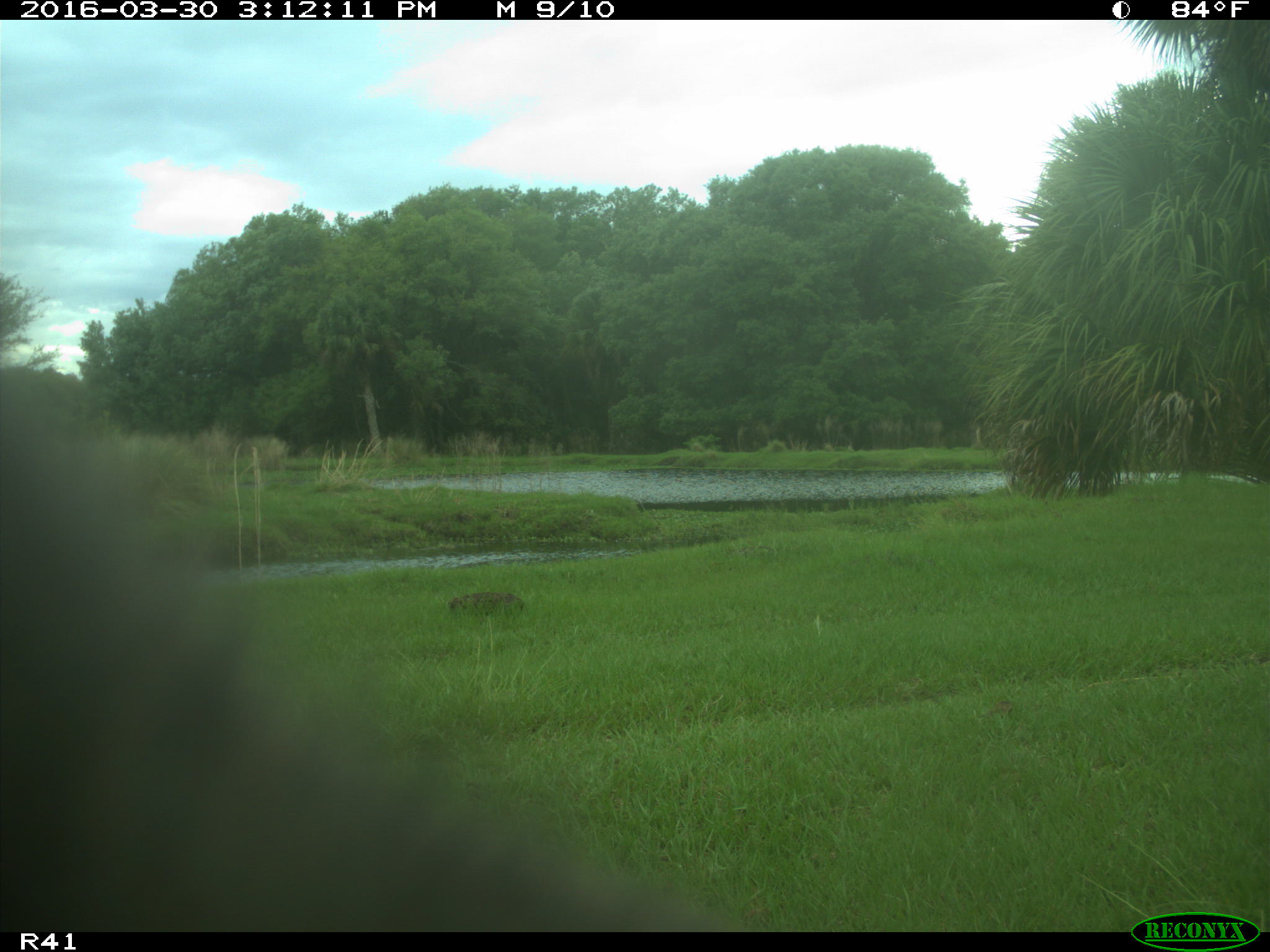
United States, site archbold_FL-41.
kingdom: Animalia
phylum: Chordata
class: Mammalia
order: Artiodactyla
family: Bovidae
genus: Bos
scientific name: Bos taurus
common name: domestic cow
Bos taurus (domestic cow).